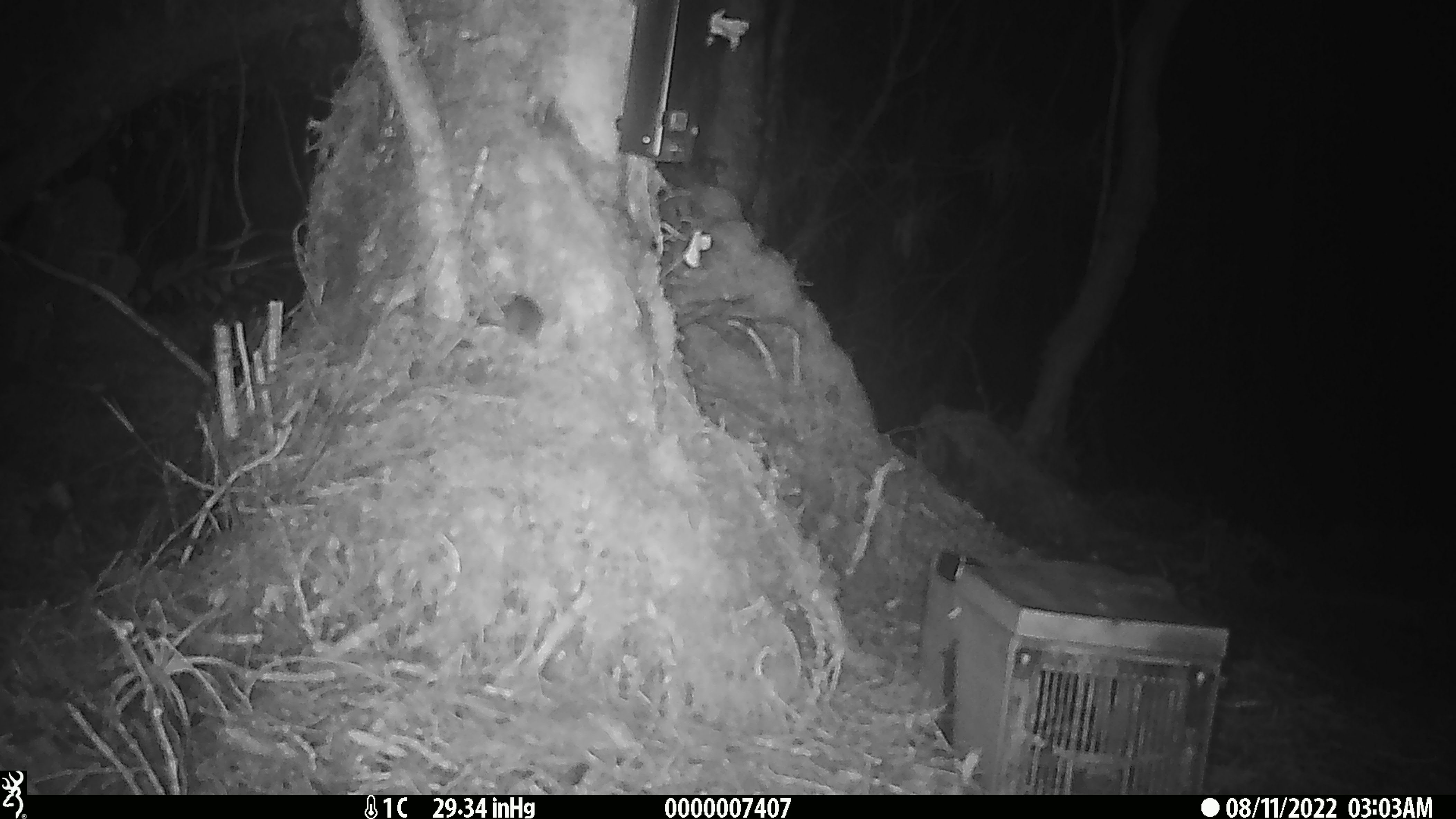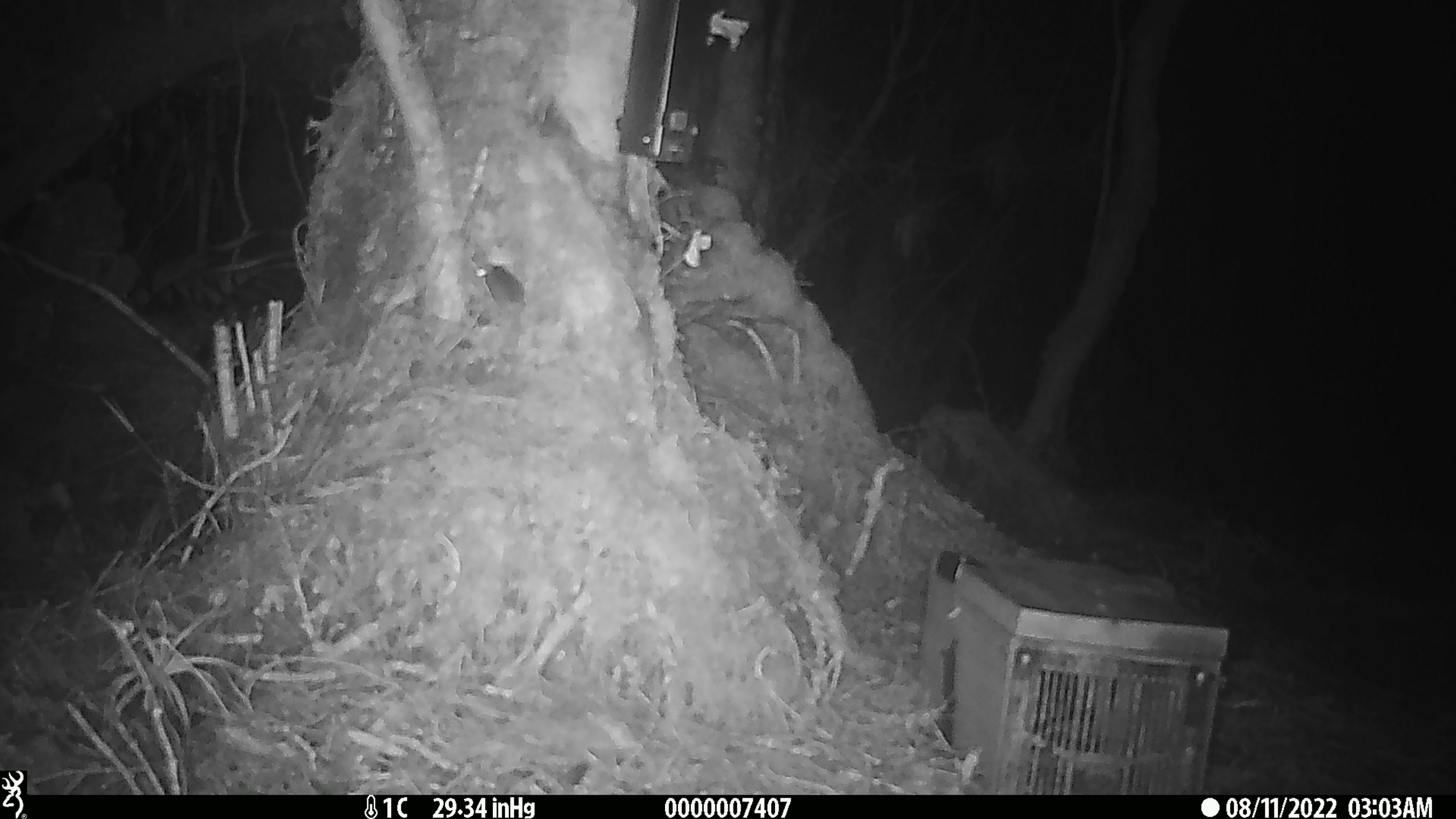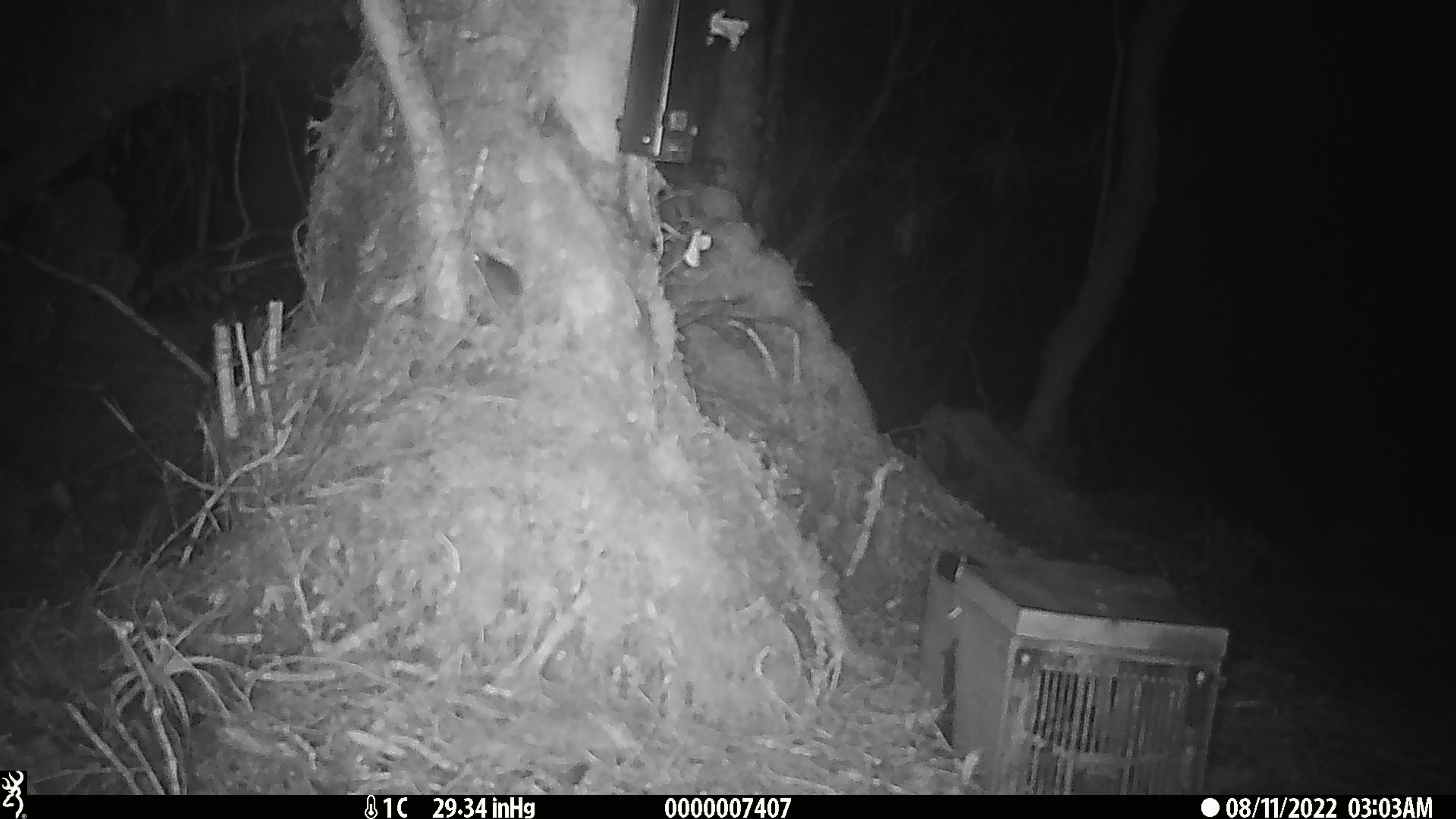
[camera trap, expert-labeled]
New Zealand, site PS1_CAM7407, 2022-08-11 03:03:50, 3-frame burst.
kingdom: Animalia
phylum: Chordata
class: Mammalia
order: Rodentia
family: Muridae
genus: Mus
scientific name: Mus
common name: mouse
Mouse (Mus).